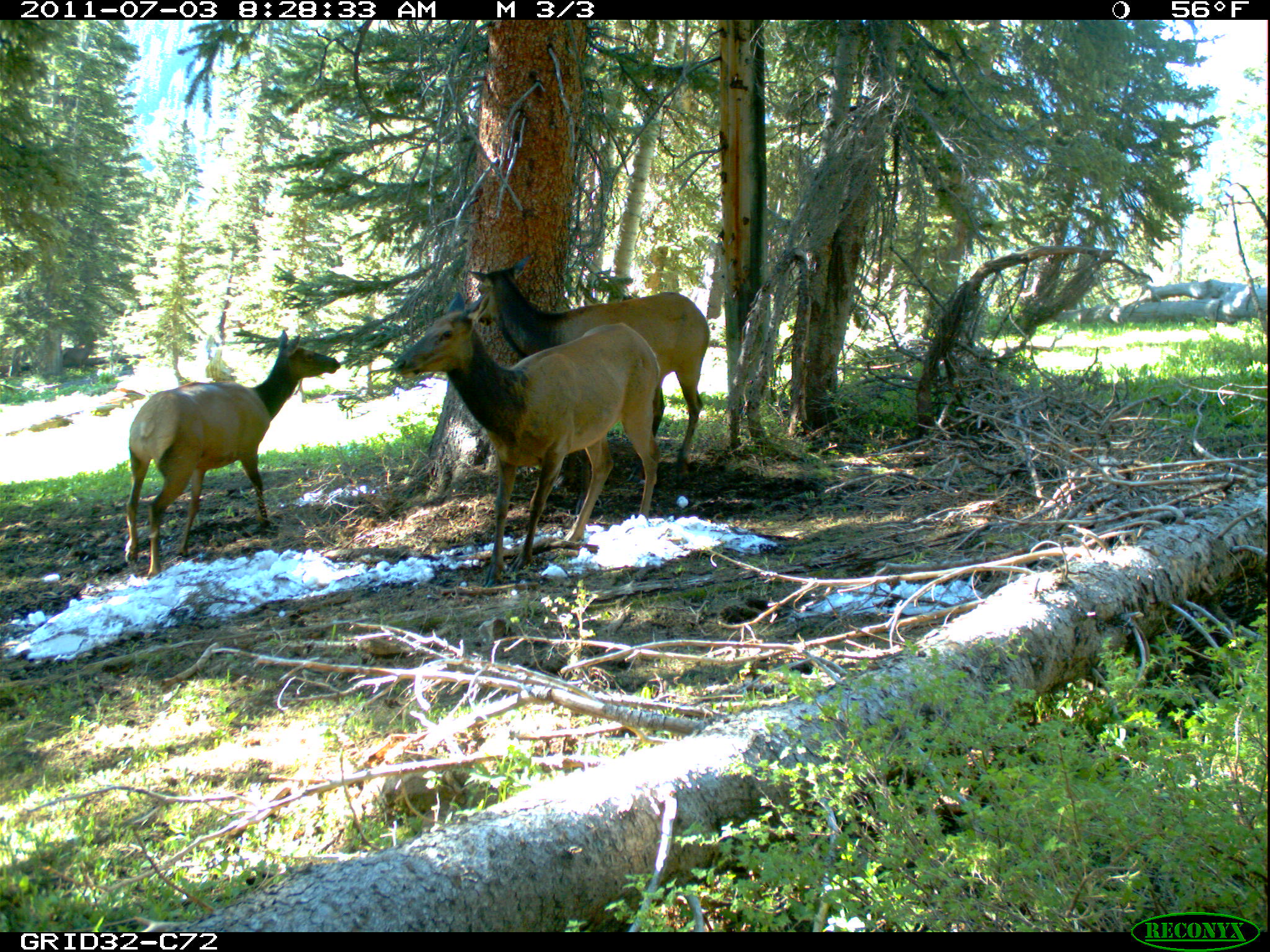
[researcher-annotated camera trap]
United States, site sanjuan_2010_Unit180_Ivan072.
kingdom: Animalia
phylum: Chordata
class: Mammalia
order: Artiodactyla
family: Cervidae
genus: Cervus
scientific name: Cervus elaphus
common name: red deer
Cervus elaphus (red deer).